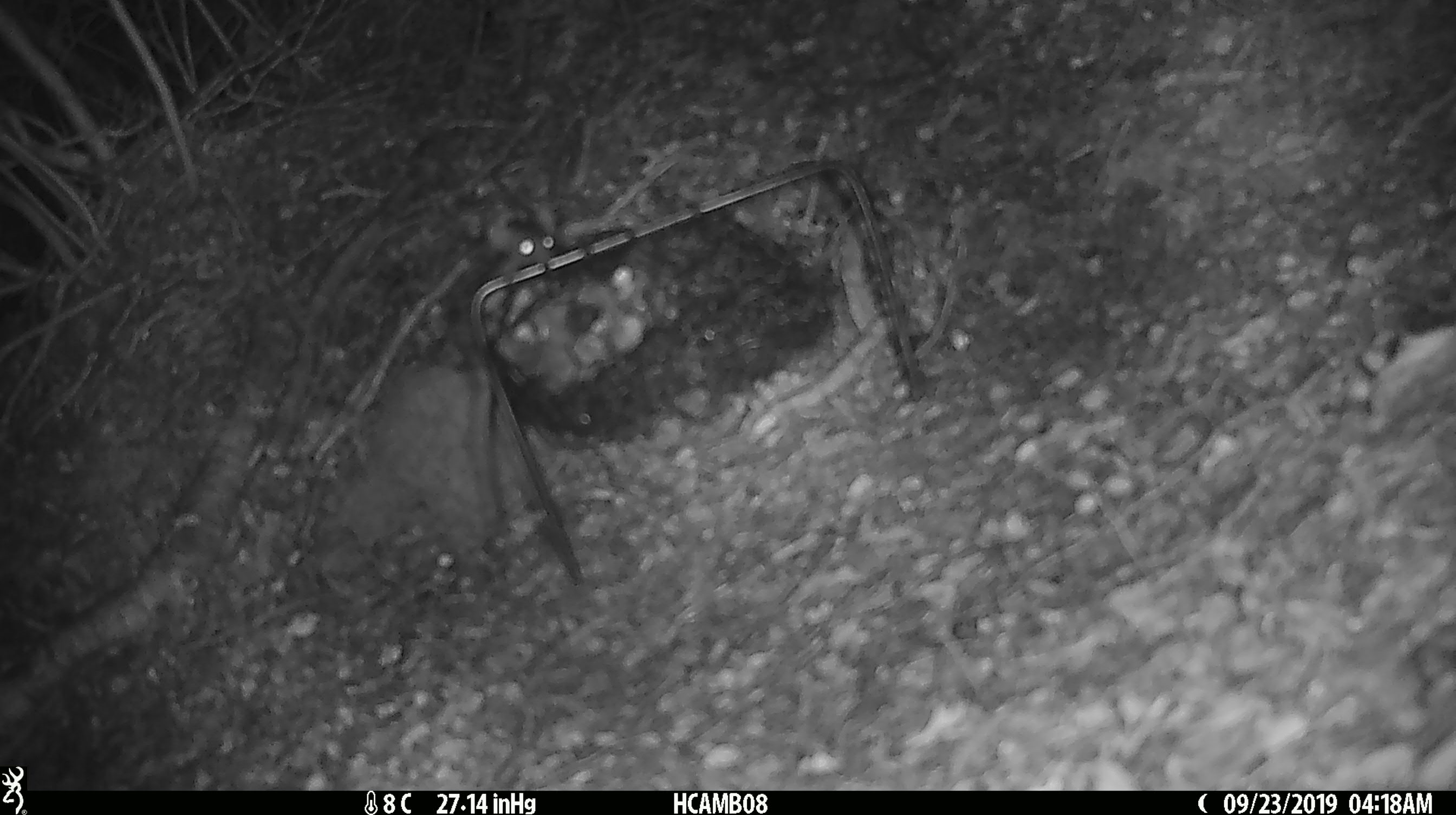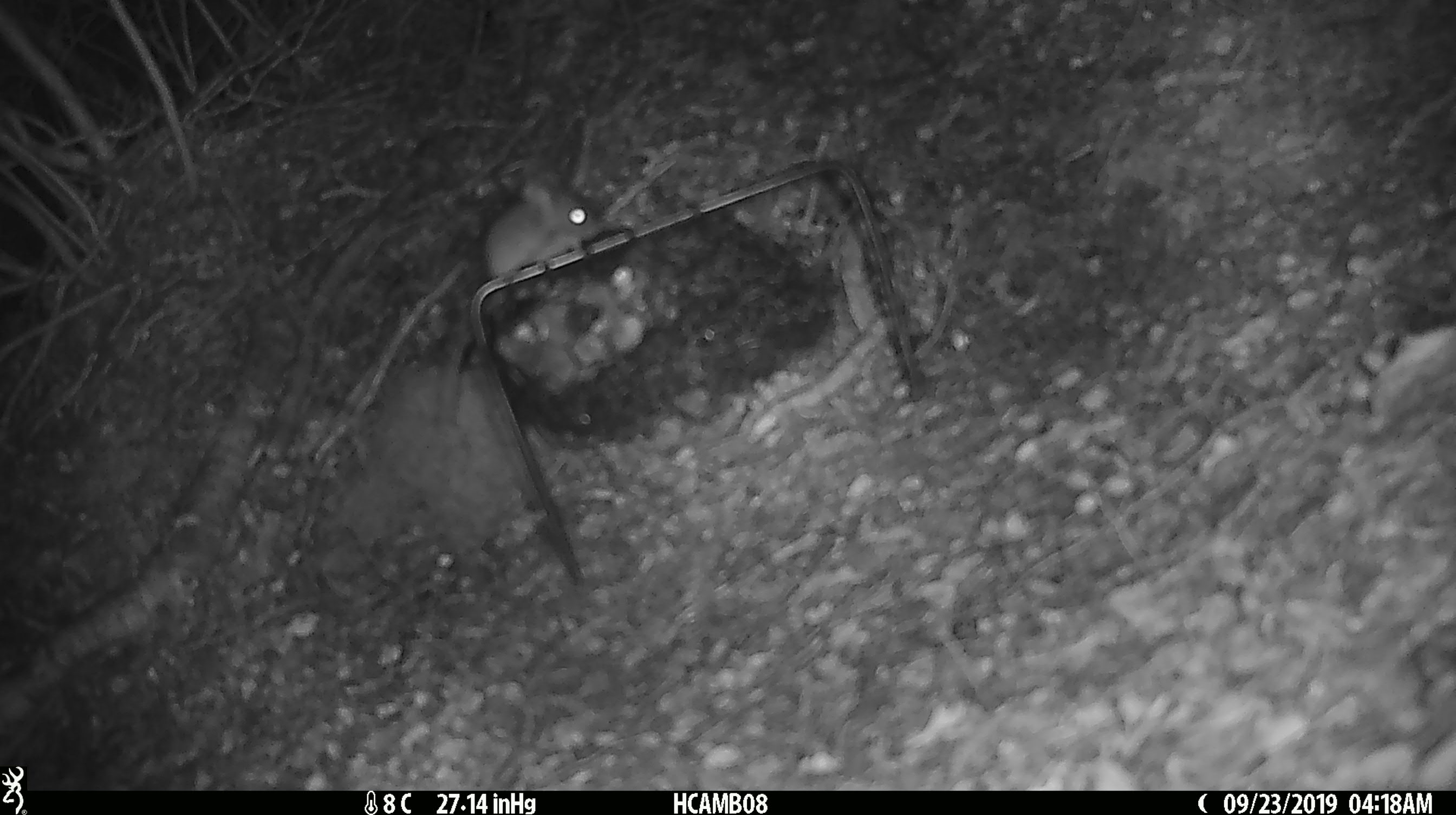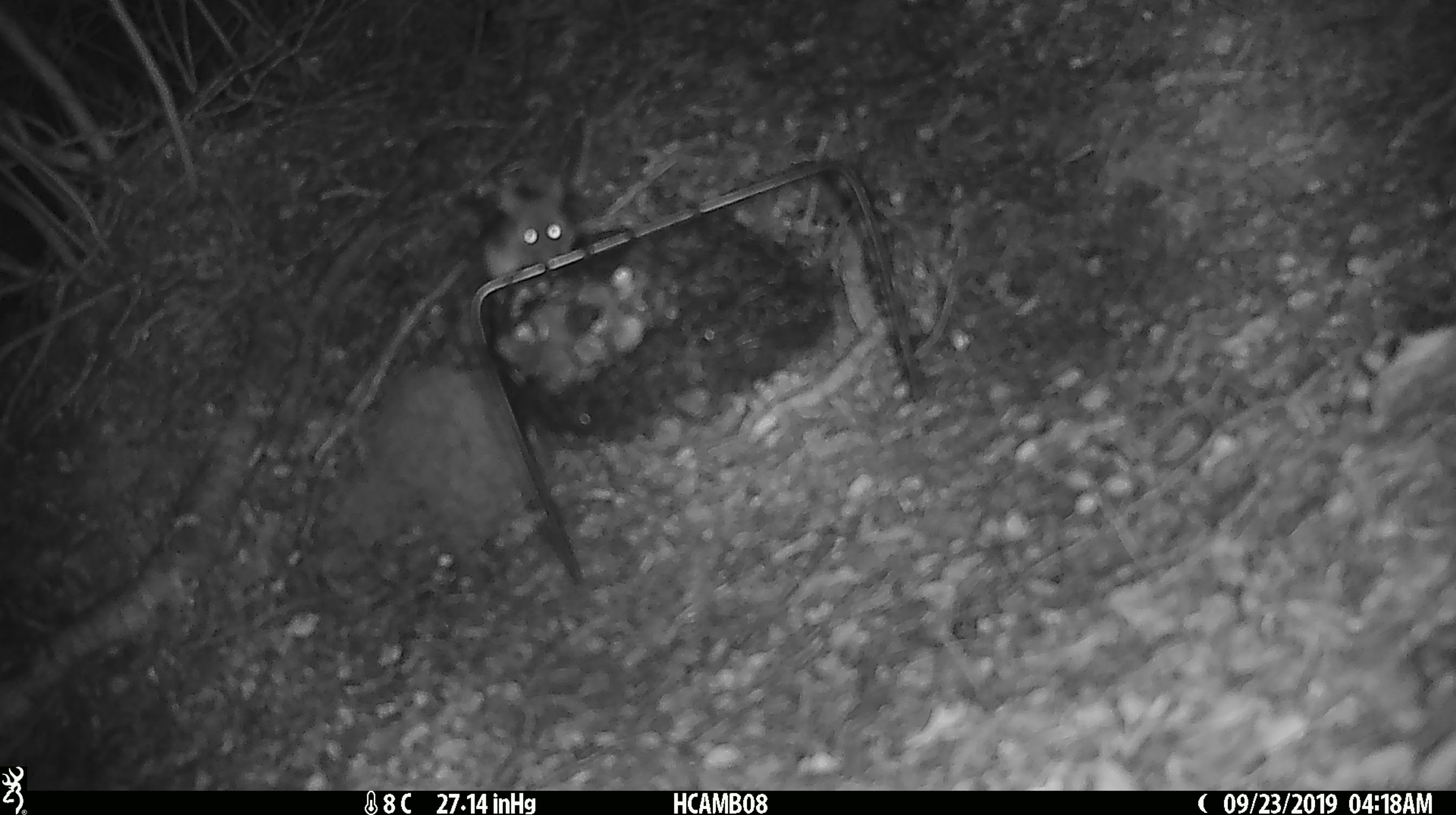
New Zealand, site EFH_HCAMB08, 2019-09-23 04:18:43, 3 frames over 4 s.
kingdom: Animalia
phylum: Chordata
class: Mammalia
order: Rodentia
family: Muridae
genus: Mus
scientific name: Mus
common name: mouse